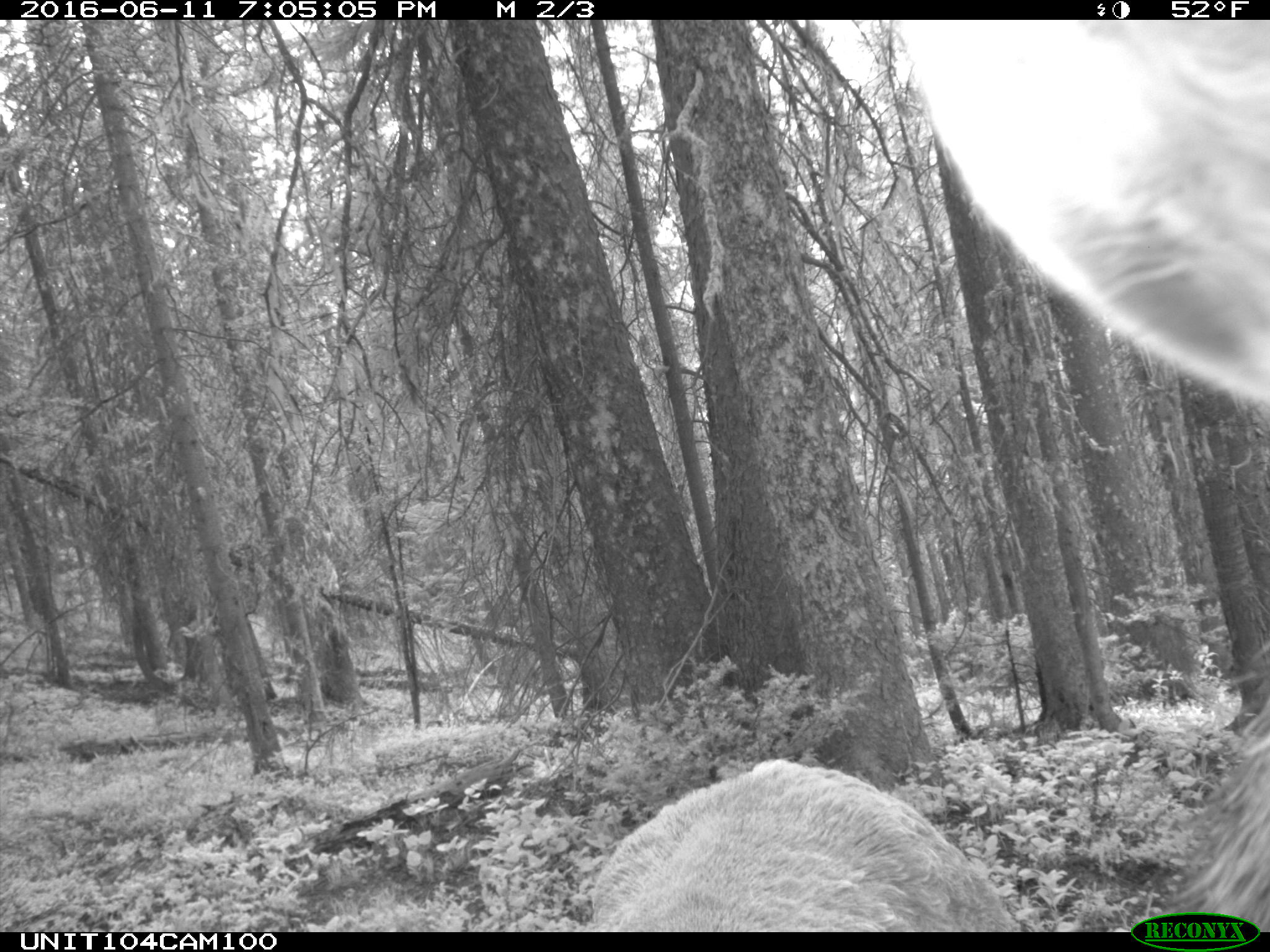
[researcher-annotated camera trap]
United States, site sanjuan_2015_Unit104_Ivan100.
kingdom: Animalia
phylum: Chordata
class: Mammalia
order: Artiodactyla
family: Cervidae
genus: Cervus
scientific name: Cervus elaphus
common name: red deer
Cervus elaphus (red deer).